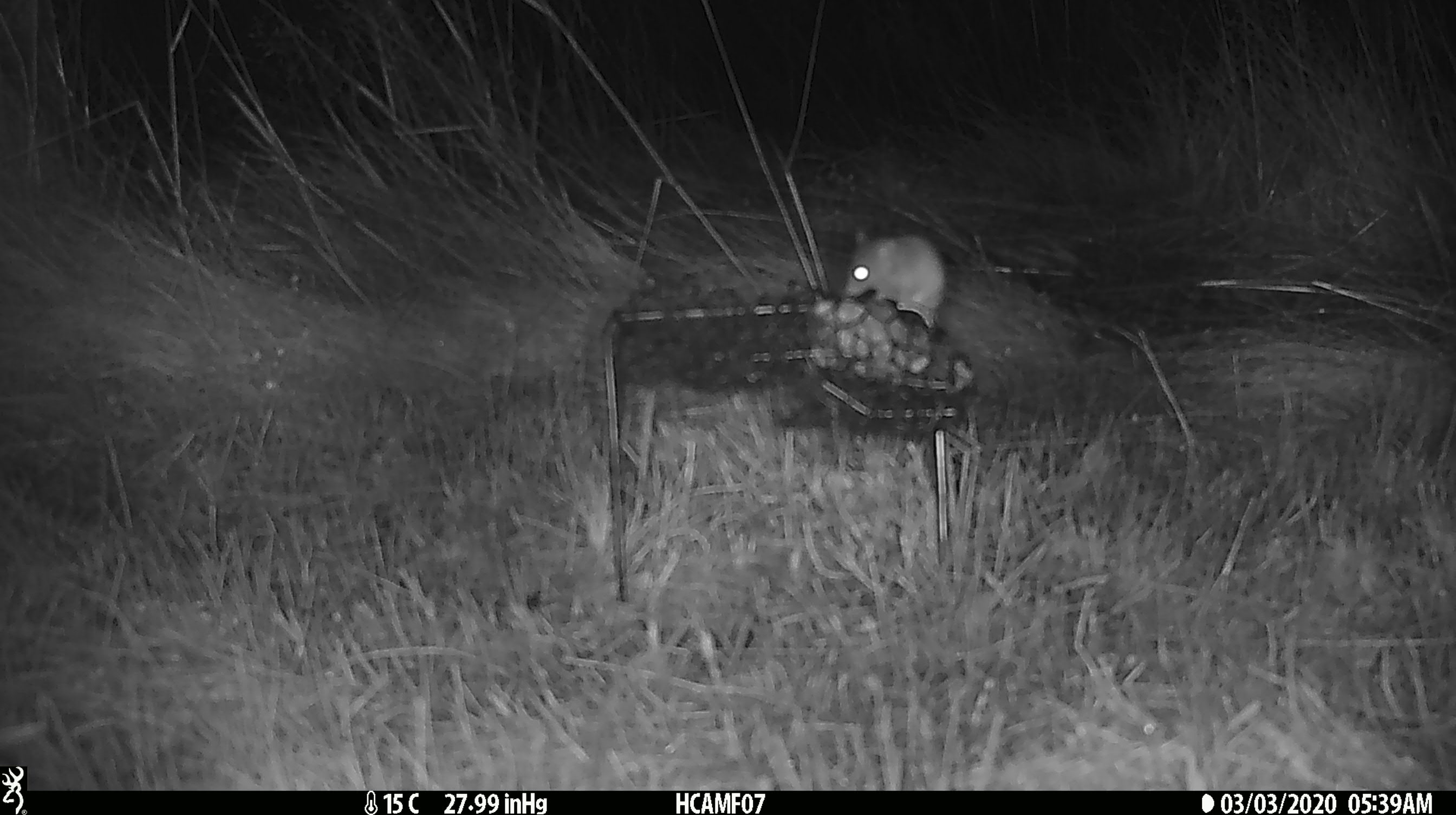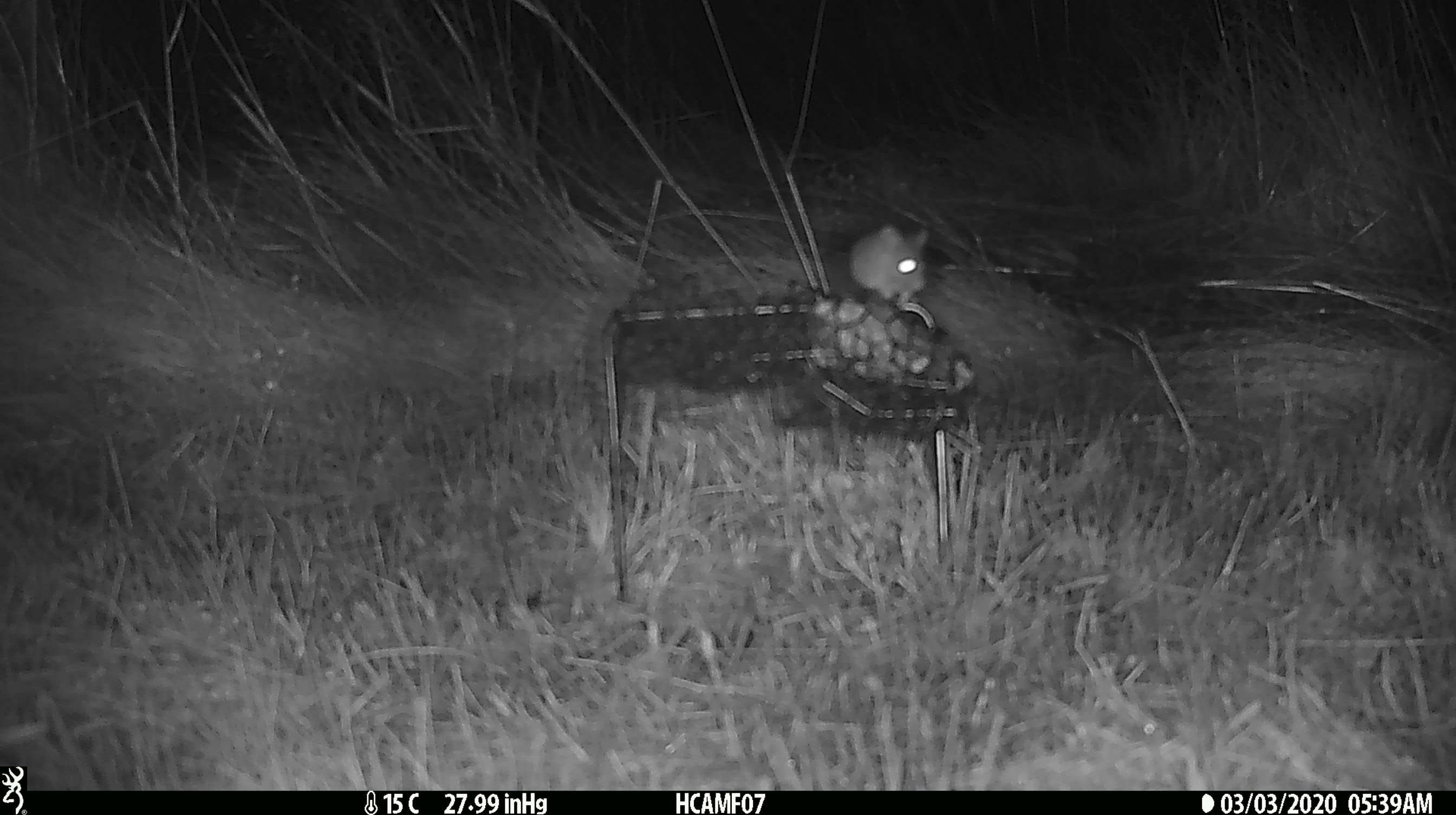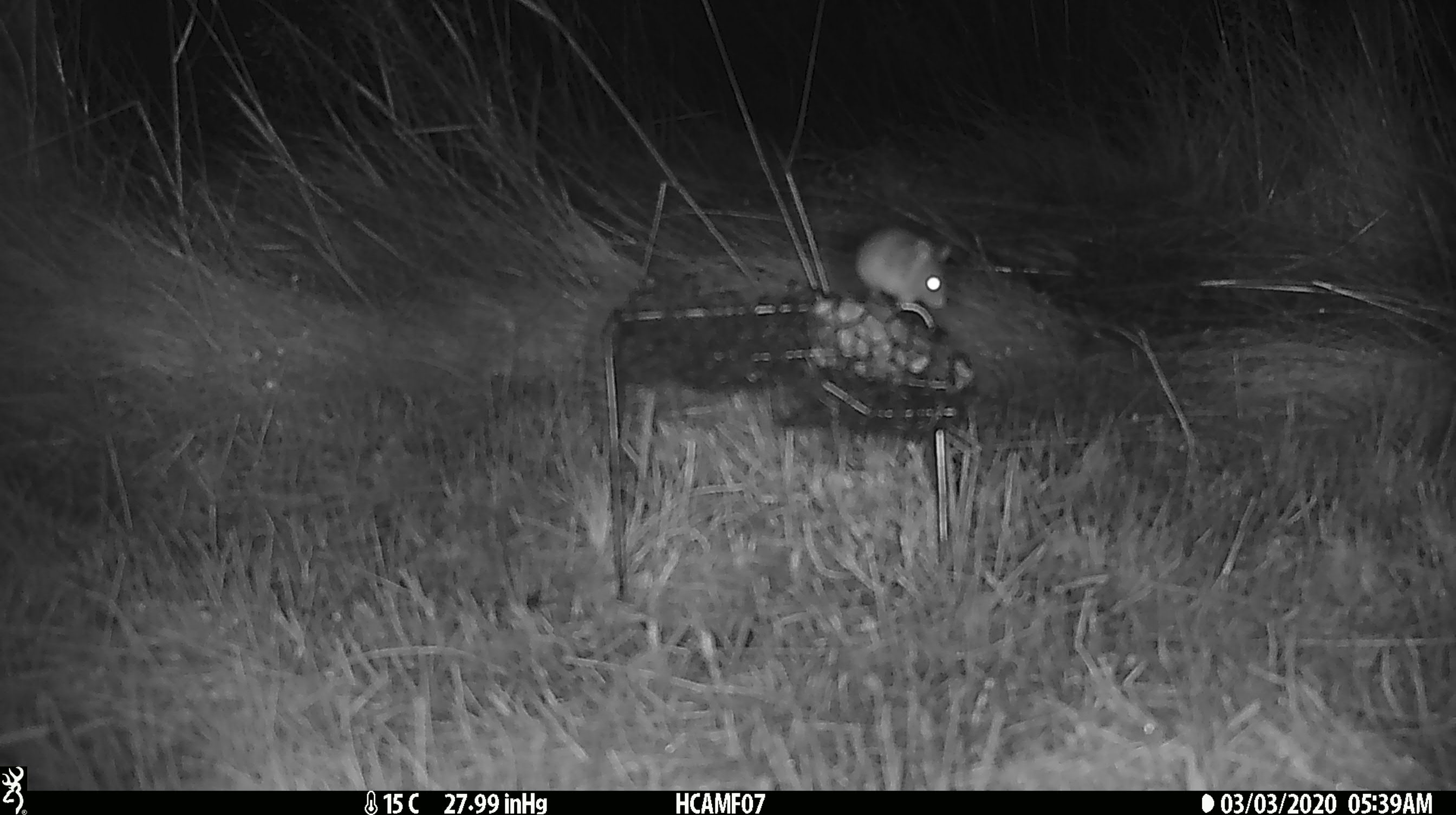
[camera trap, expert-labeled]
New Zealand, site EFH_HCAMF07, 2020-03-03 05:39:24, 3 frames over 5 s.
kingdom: Animalia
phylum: Chordata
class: Mammalia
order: Rodentia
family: Muridae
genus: Mus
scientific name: Mus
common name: mouse